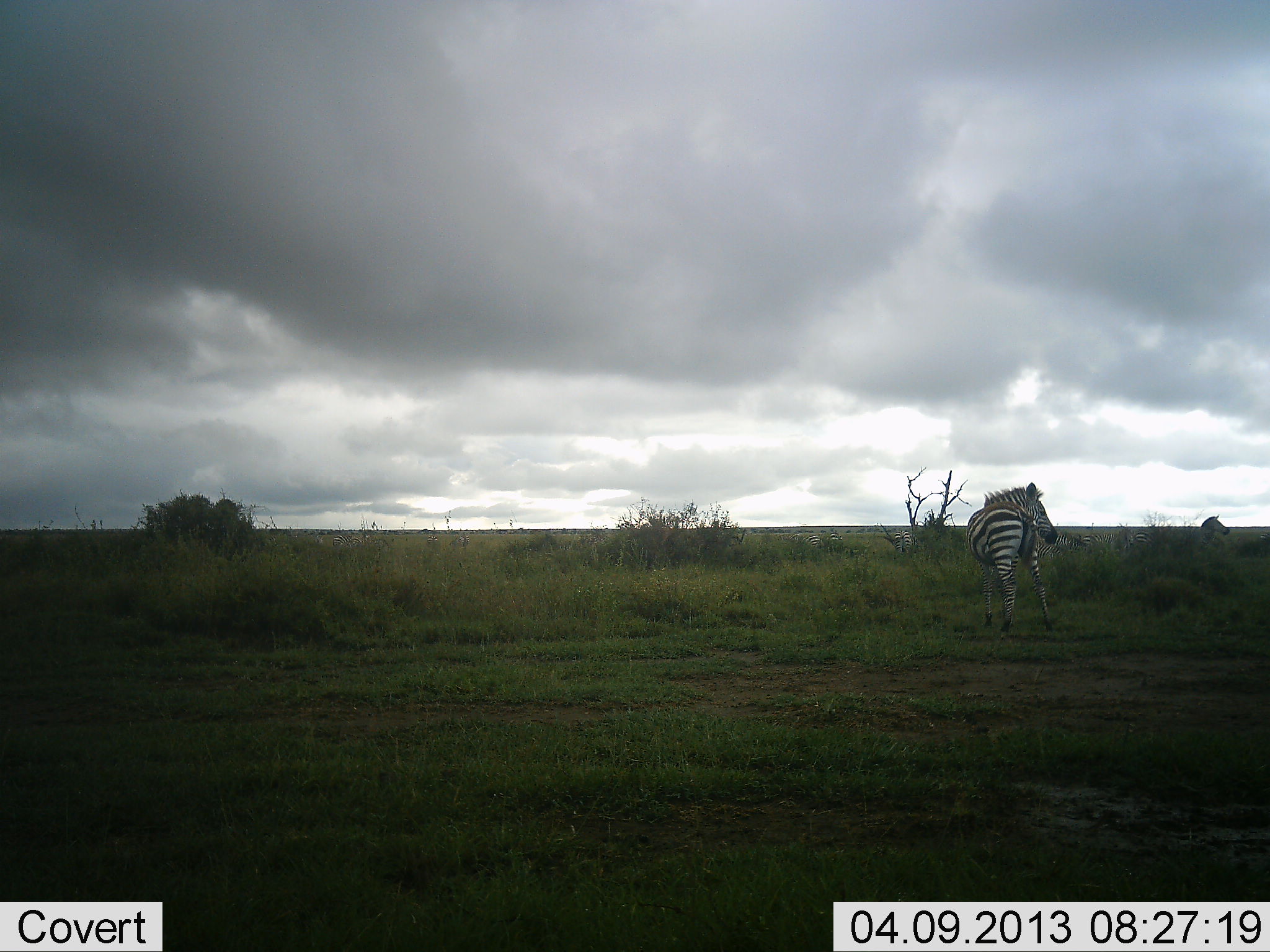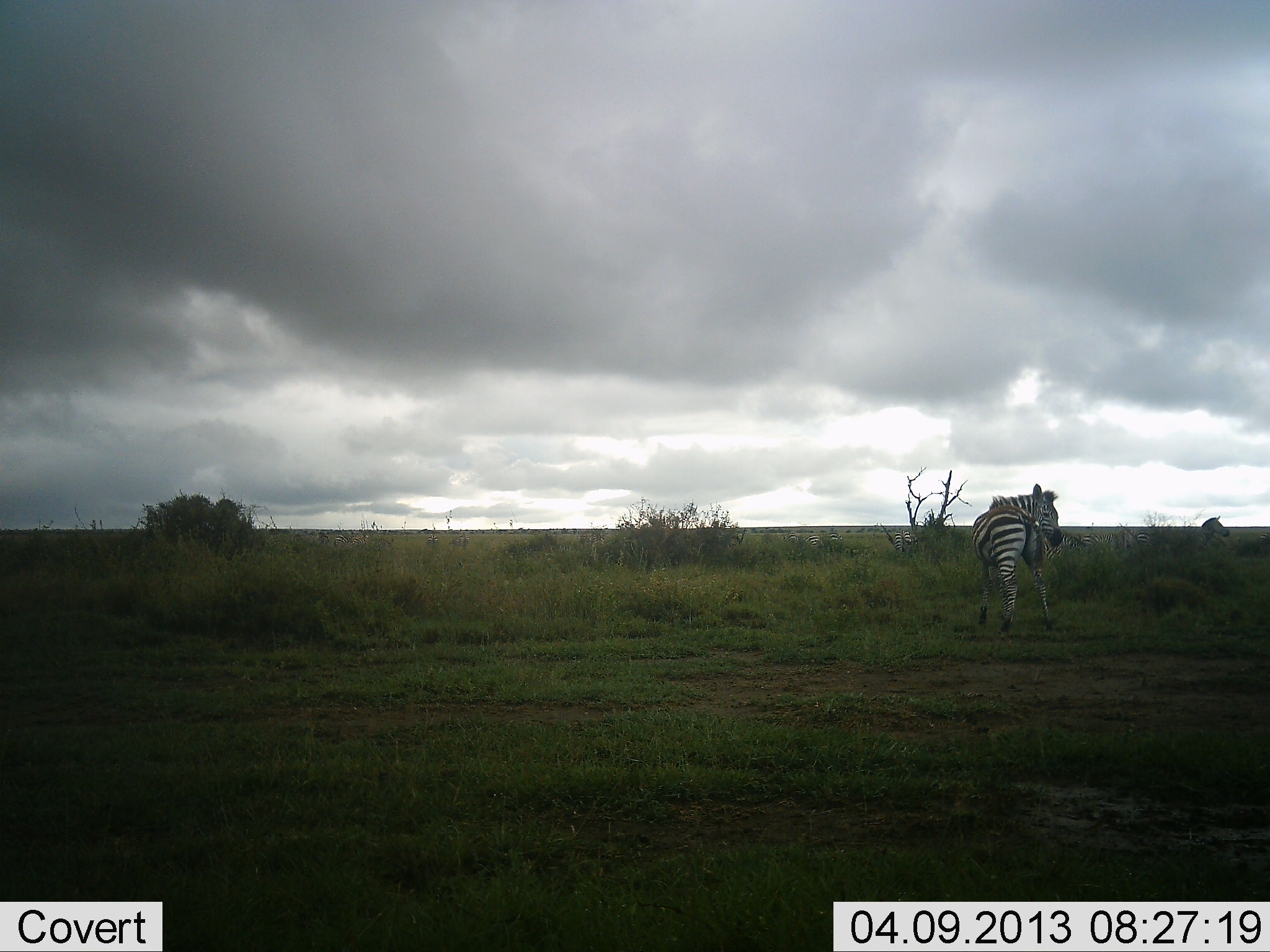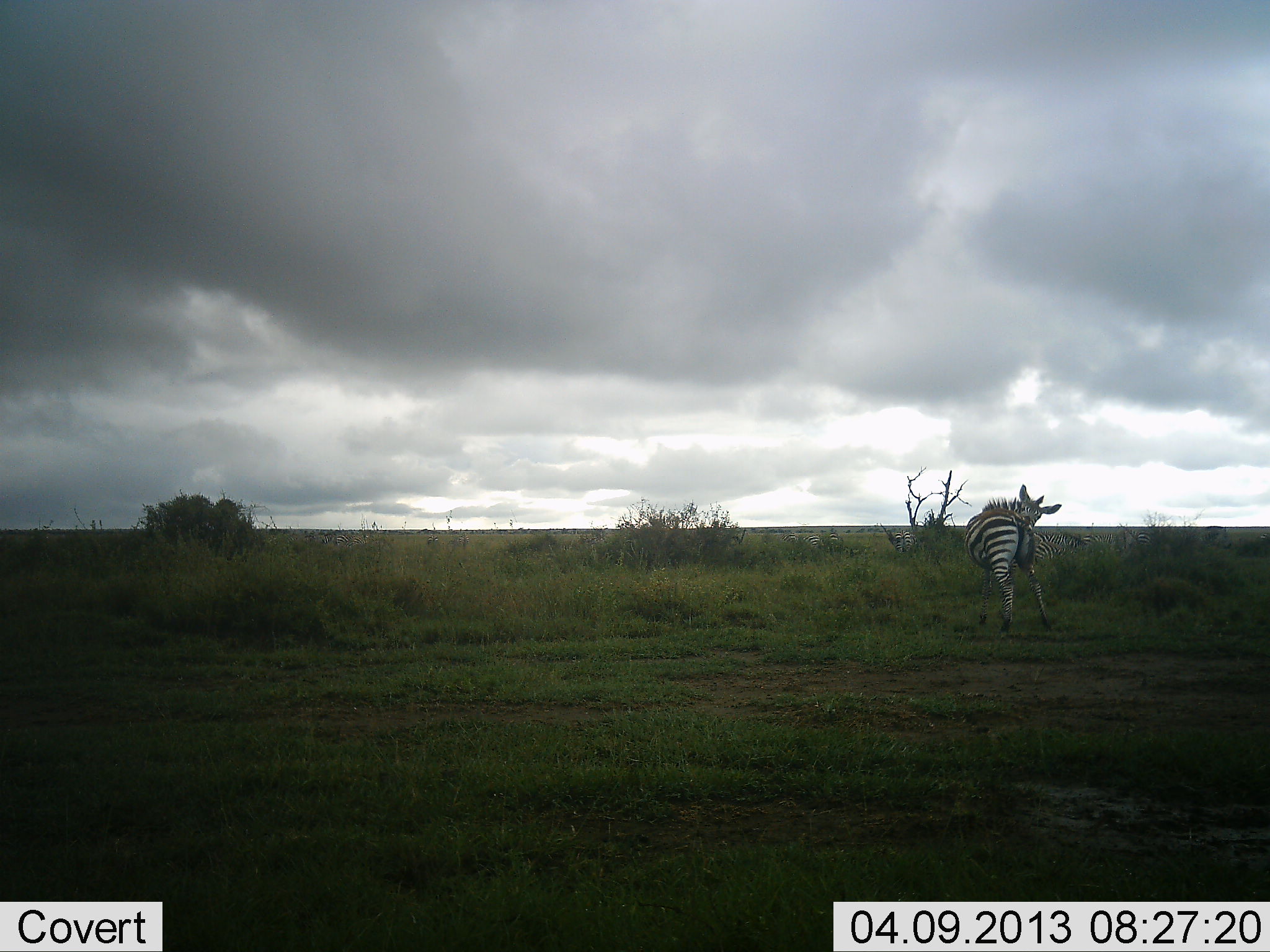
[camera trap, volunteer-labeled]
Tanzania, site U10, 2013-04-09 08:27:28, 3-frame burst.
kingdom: Animalia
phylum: Chordata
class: Mammalia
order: Perissodactyla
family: Equidae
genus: Equus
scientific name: Equus quagga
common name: plains zebra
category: zebra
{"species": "zebra (plains zebra) (Equus quagga)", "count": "2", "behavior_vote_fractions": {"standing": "71%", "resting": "0%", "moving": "36%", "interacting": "0%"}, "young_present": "0%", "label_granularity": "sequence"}